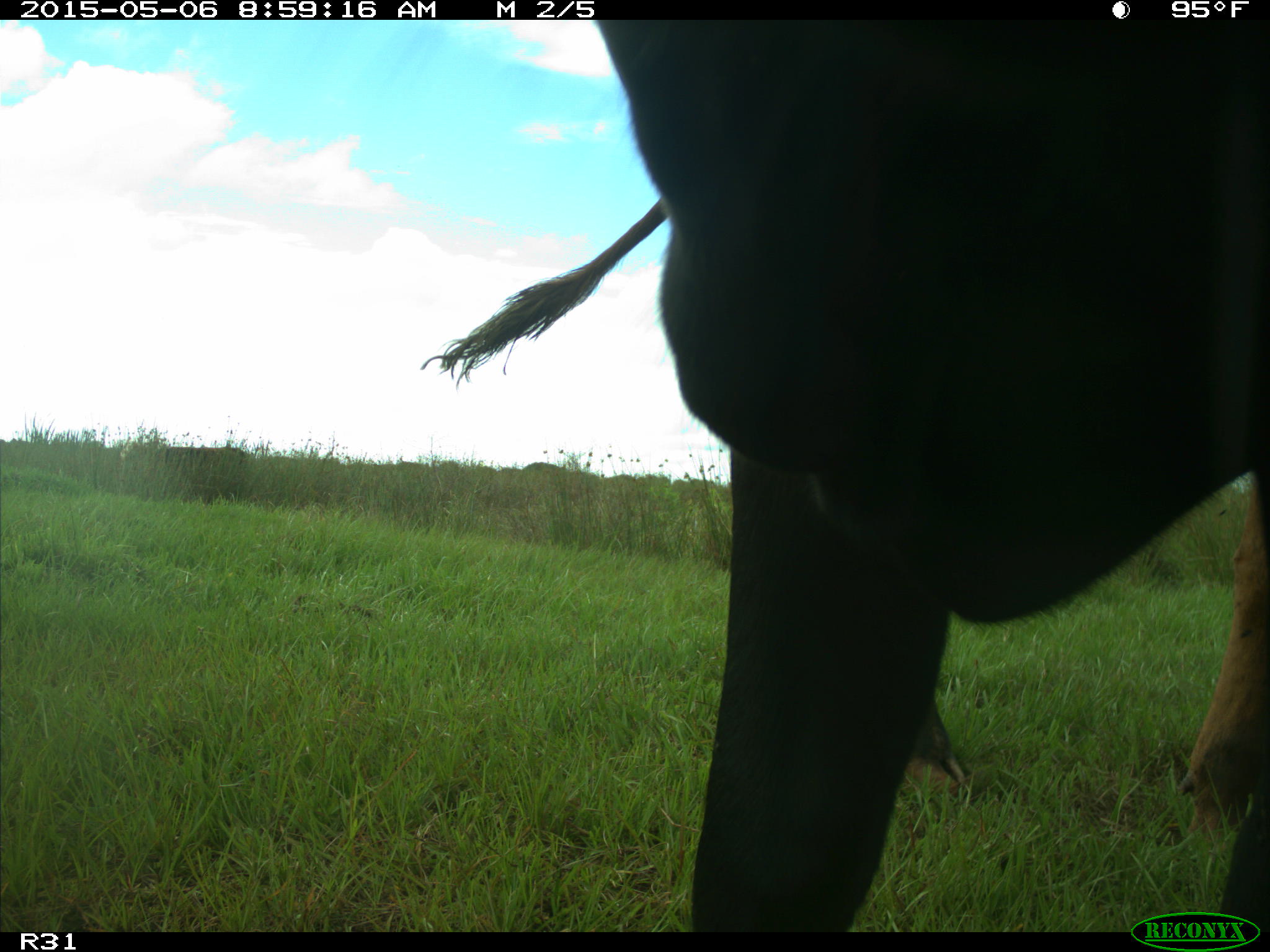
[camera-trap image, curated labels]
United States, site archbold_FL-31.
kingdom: Animalia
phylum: Chordata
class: Mammalia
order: Artiodactyla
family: Bovidae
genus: Bos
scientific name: Bos taurus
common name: domestic cow